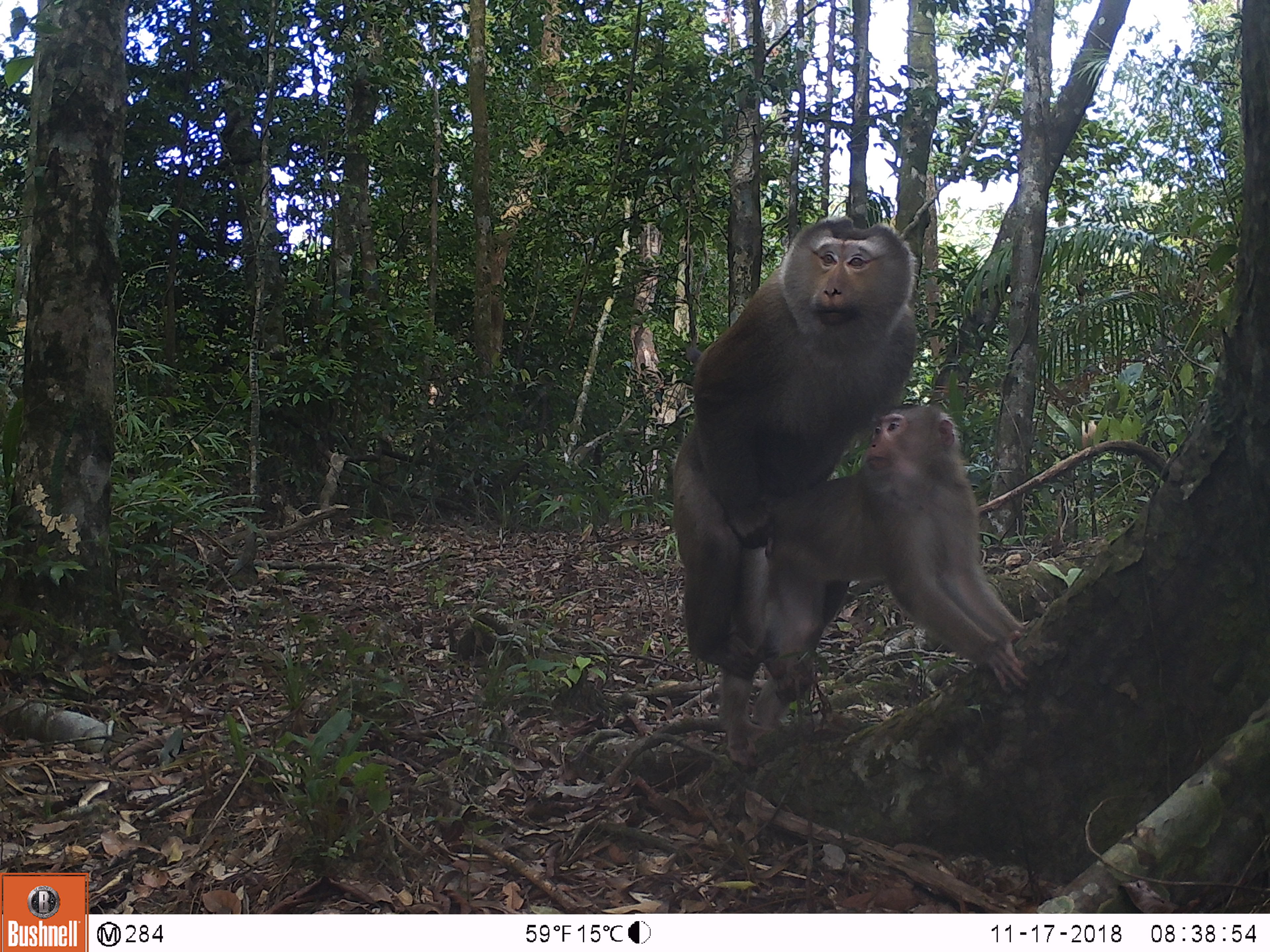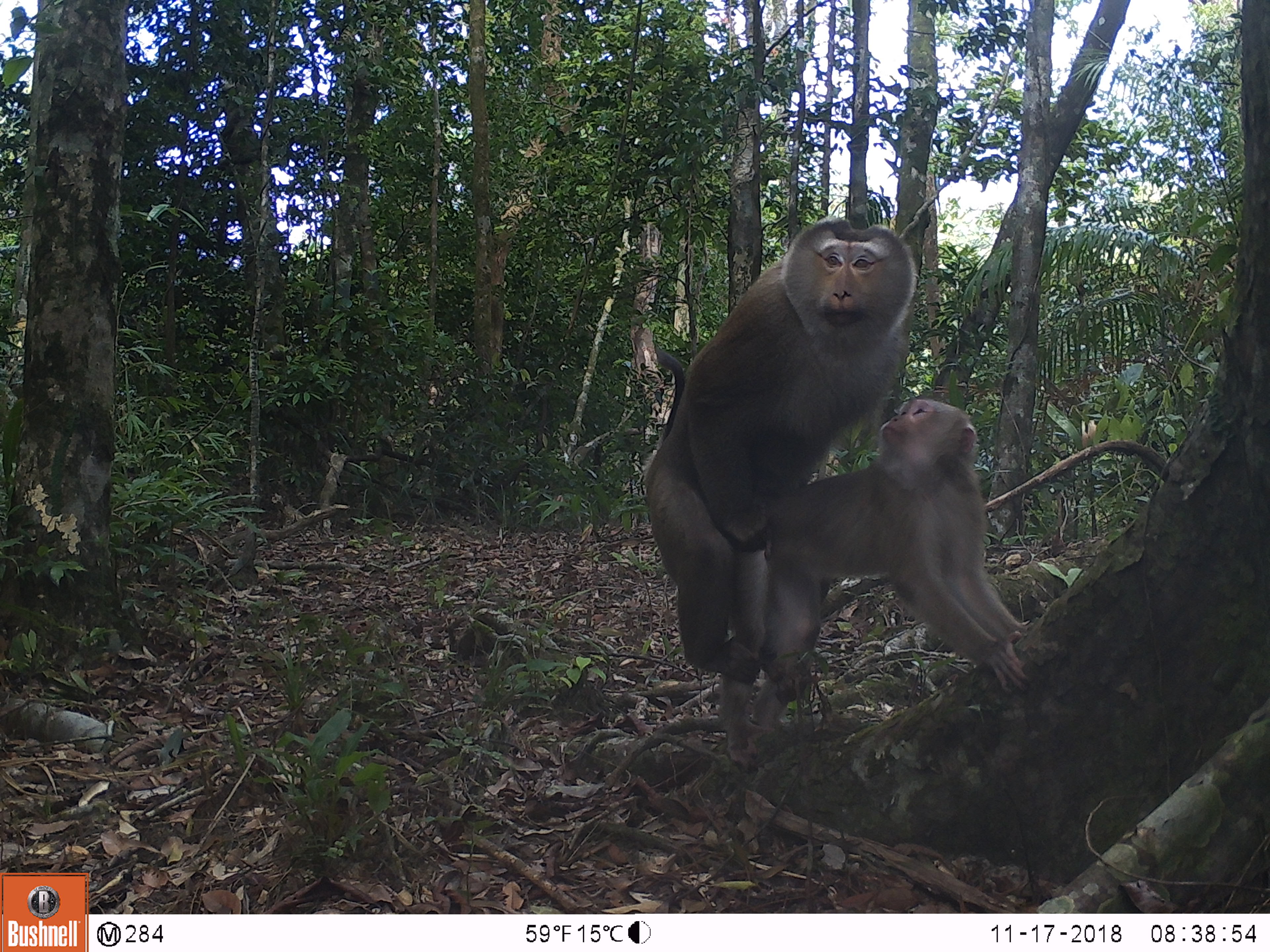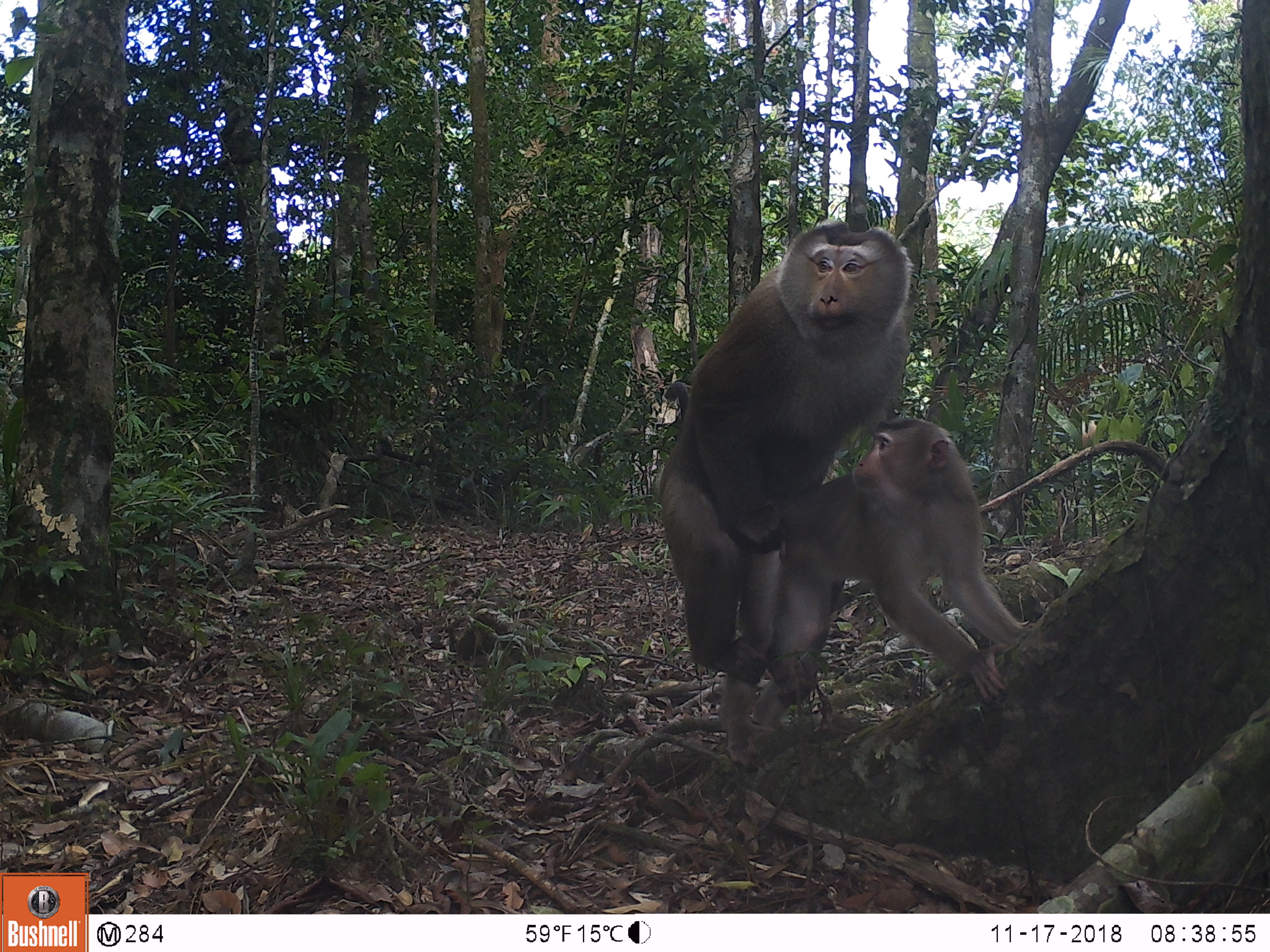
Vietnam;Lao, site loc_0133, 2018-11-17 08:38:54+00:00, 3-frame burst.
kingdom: Animalia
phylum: Chordata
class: Mammalia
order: Primates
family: Cercopithecidae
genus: Macaca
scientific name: Macaca nemestrina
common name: pig-tailed macaque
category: pig tailed macaque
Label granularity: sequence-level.